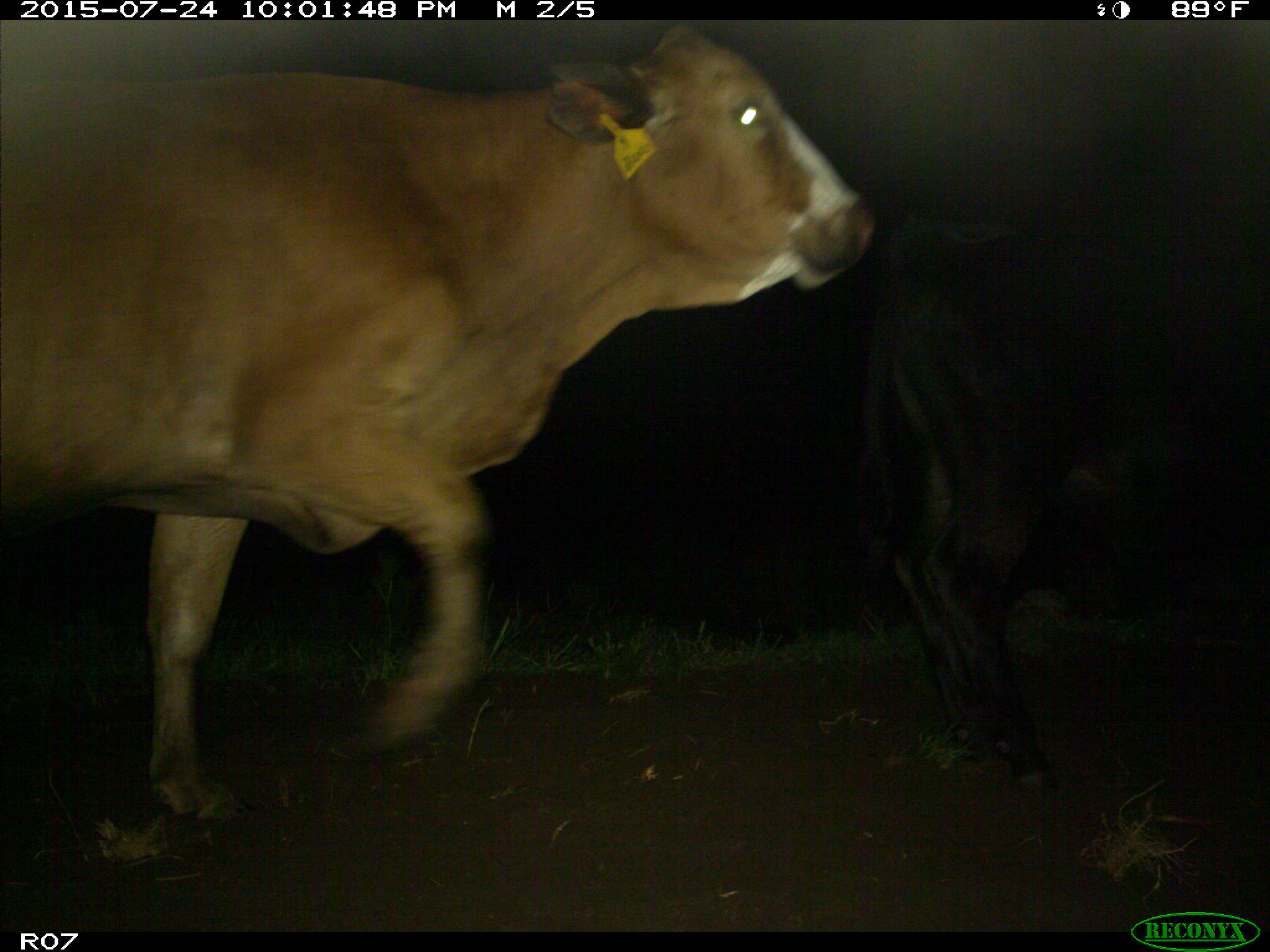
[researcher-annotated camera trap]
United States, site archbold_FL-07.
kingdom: Animalia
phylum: Chordata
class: Mammalia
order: Artiodactyla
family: Bovidae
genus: Bos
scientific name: Bos taurus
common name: domestic cow